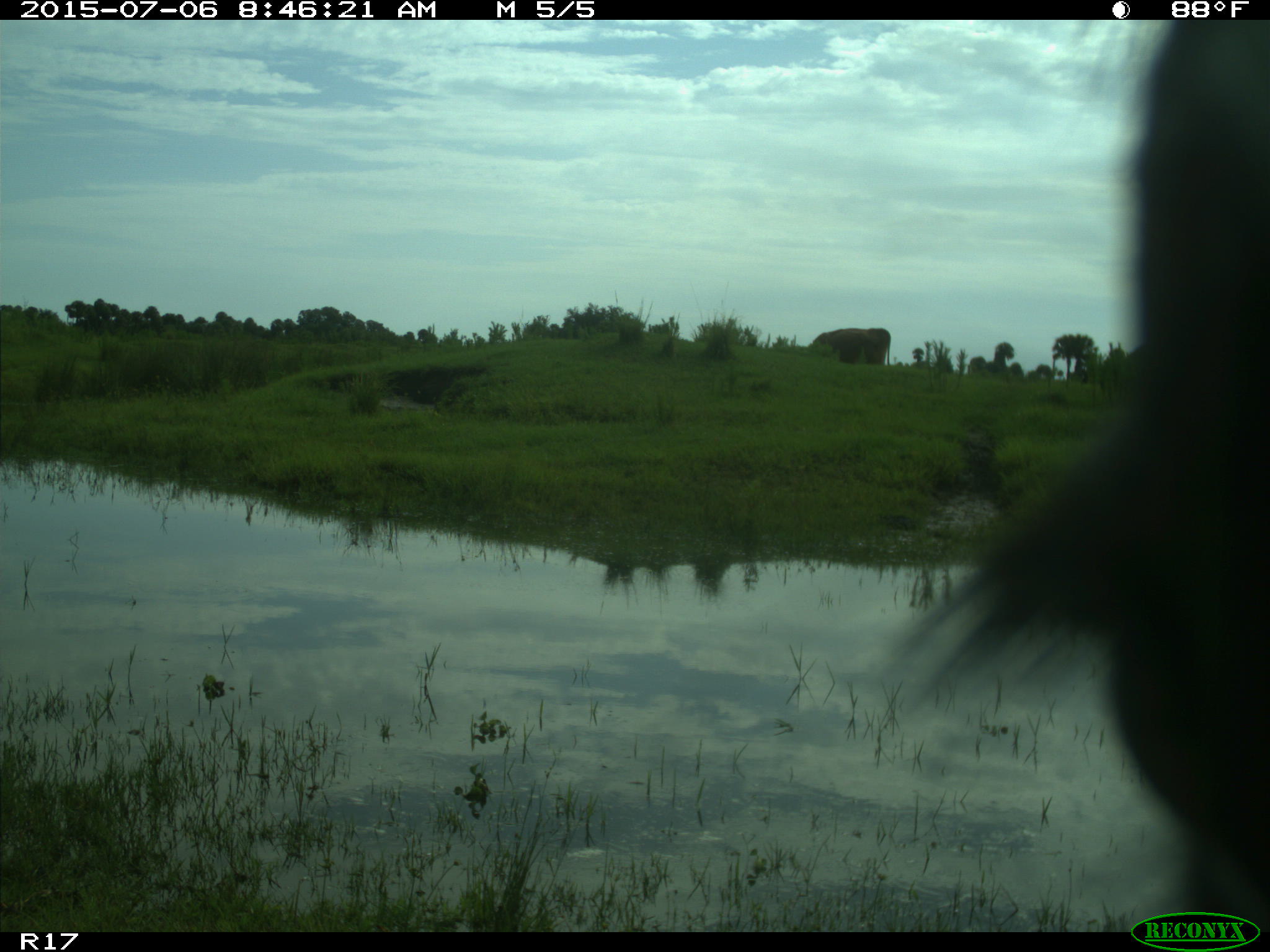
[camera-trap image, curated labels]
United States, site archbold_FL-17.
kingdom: Animalia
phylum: Chordata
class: Mammalia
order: Artiodactyla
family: Bovidae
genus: Bos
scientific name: Bos taurus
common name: domestic cow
Bos taurus (domestic cow).